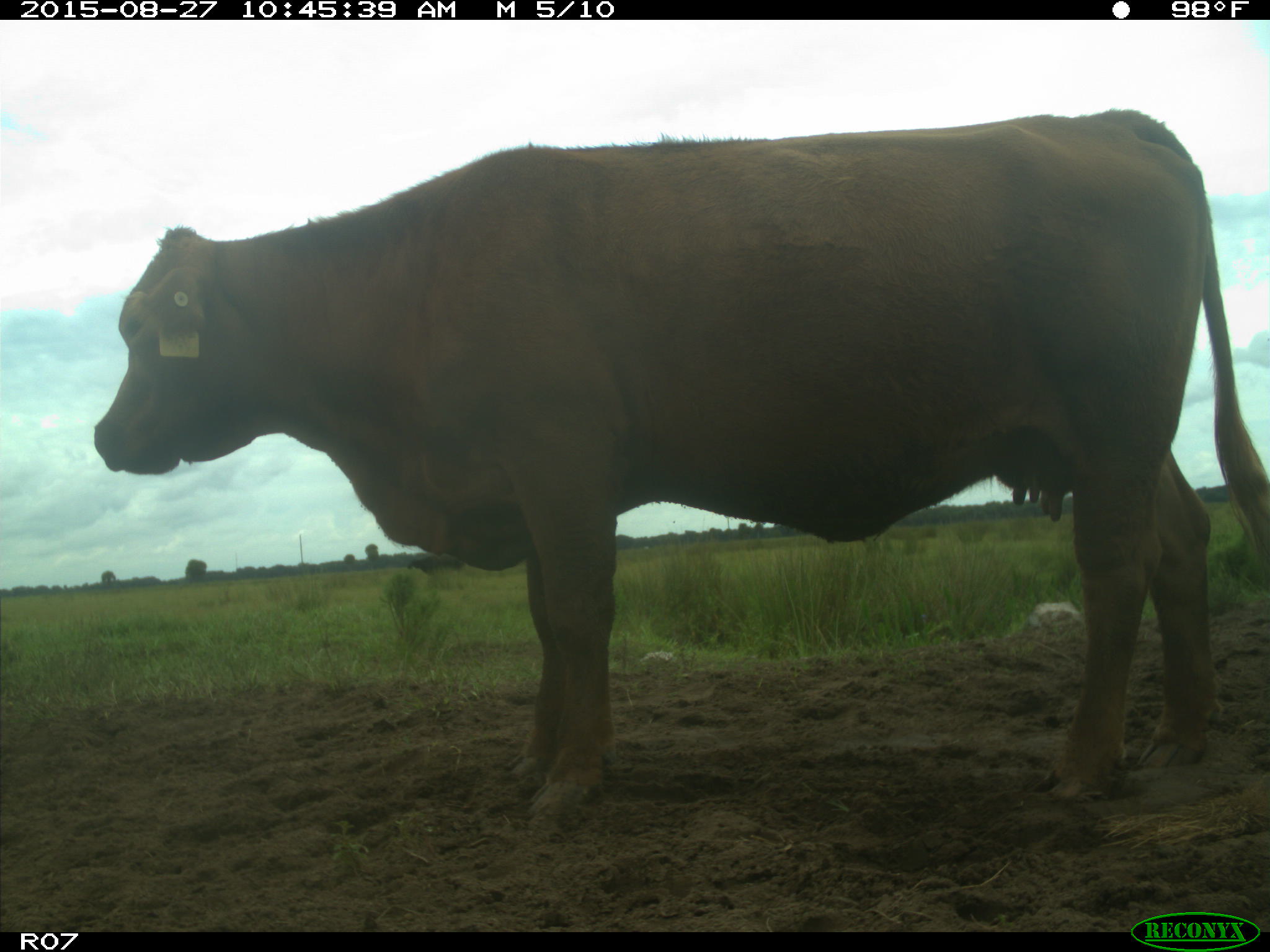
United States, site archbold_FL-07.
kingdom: Animalia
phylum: Chordata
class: Mammalia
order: Artiodactyla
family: Bovidae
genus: Bos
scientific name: Bos taurus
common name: domestic cow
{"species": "Bos taurus (domestic cow)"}